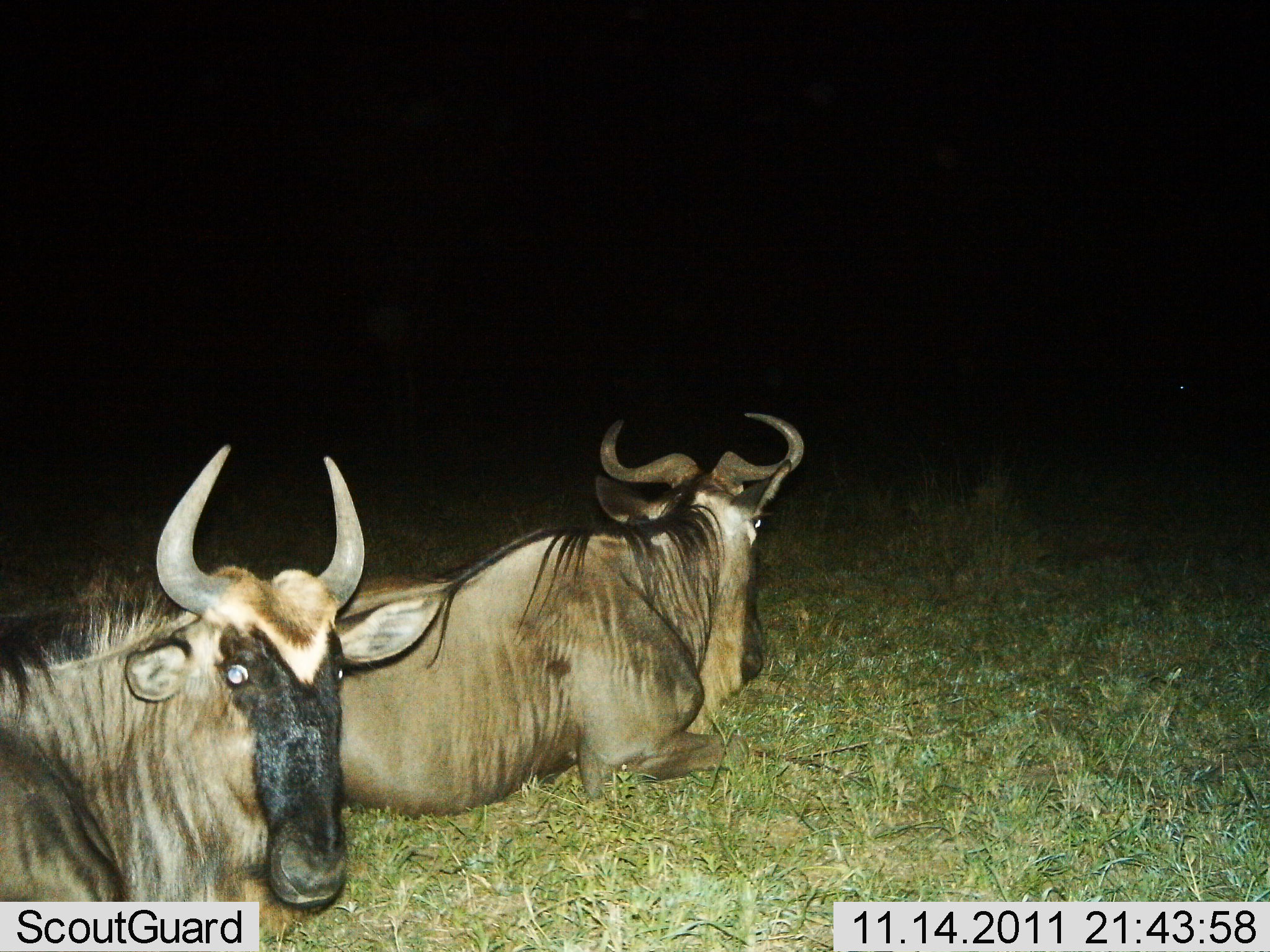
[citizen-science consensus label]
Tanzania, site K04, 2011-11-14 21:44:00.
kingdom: Animalia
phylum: Chordata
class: Mammalia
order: Artiodactyla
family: Bovidae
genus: Connochaetes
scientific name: Connochaetes taurinus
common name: blue wildebeest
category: wildebeest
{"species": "wildebeest (blue wildebeest) (Connochaetes taurinus)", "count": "2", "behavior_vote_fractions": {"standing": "0%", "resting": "100%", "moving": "0%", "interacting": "0%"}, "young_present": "0%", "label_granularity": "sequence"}